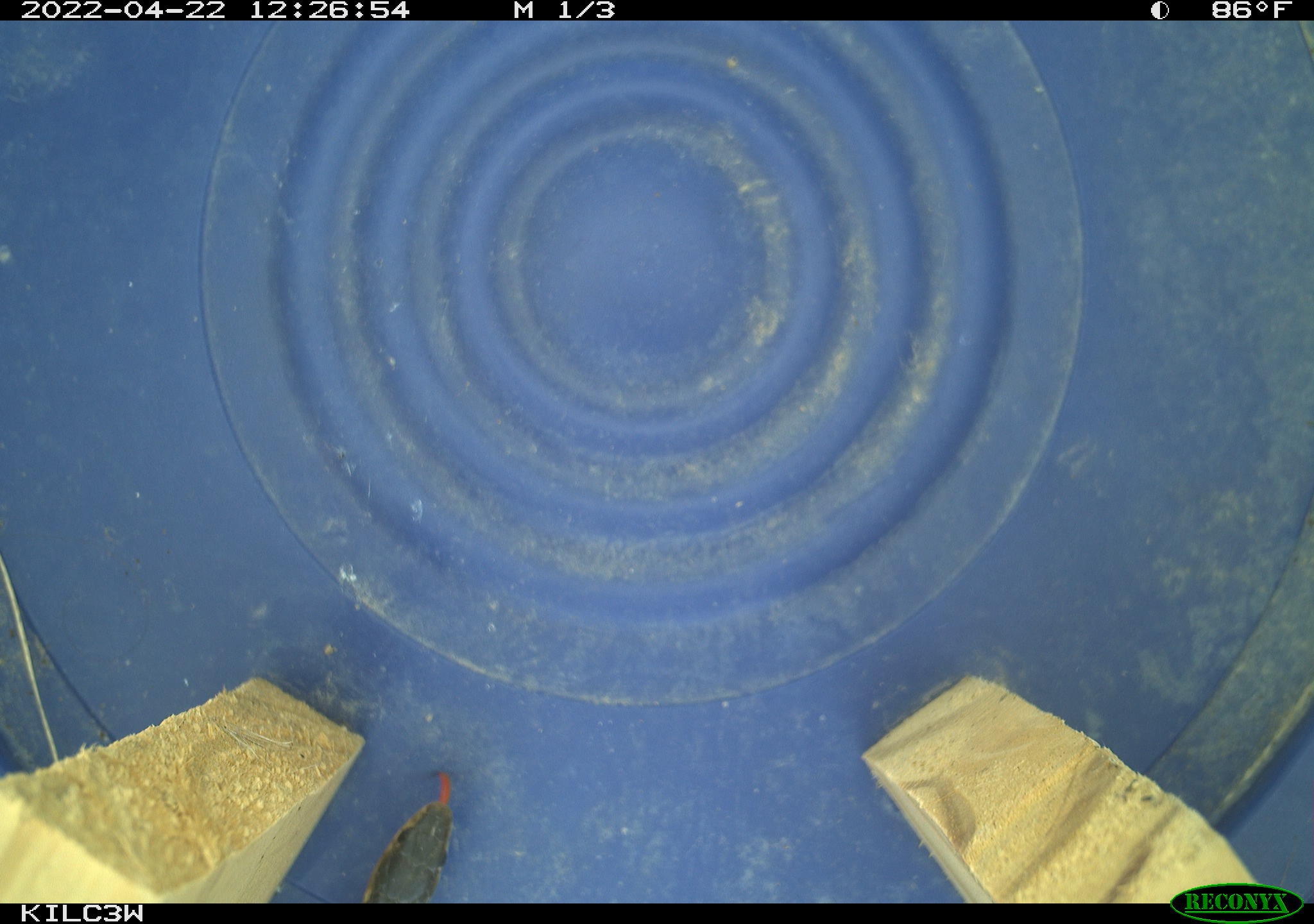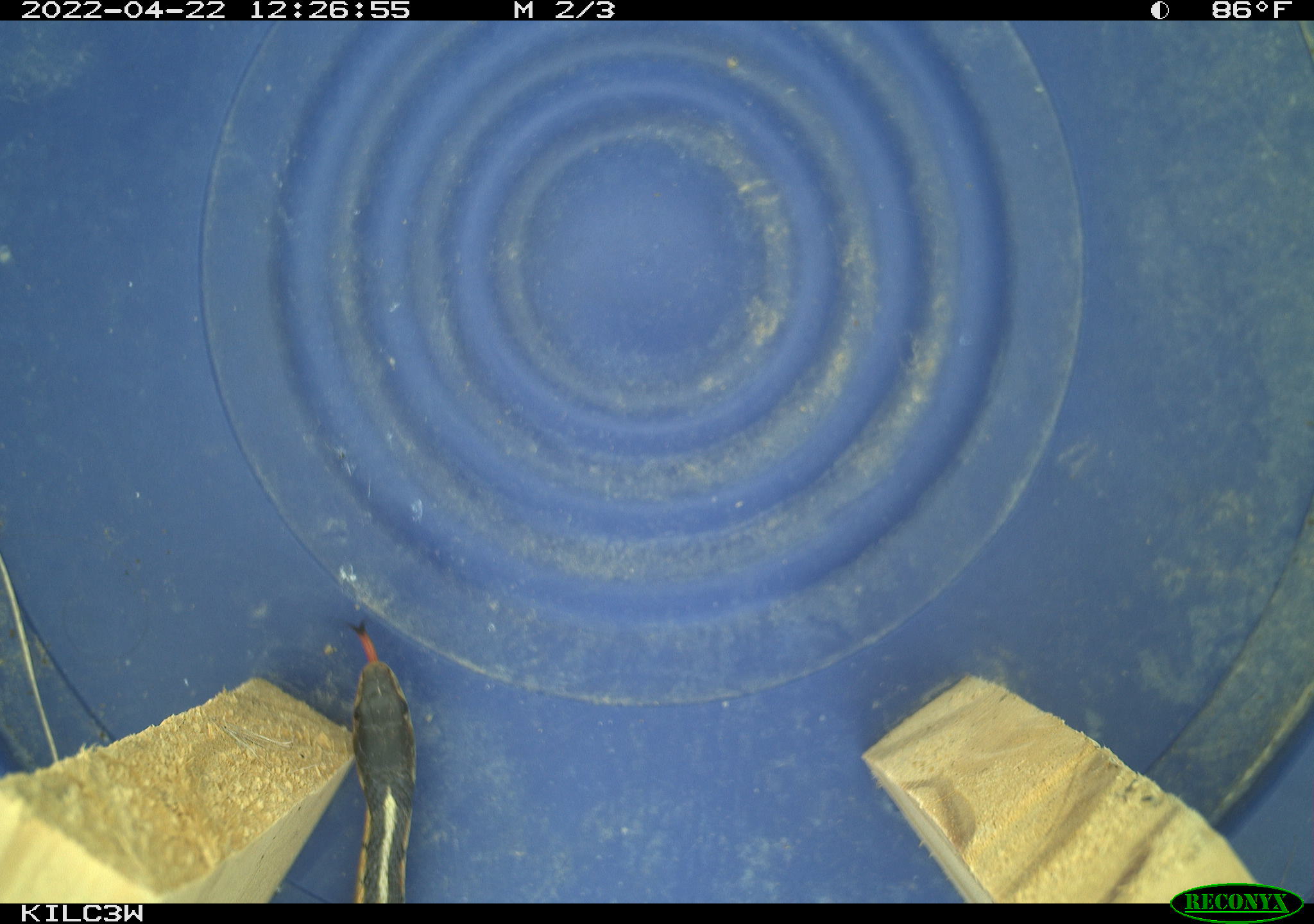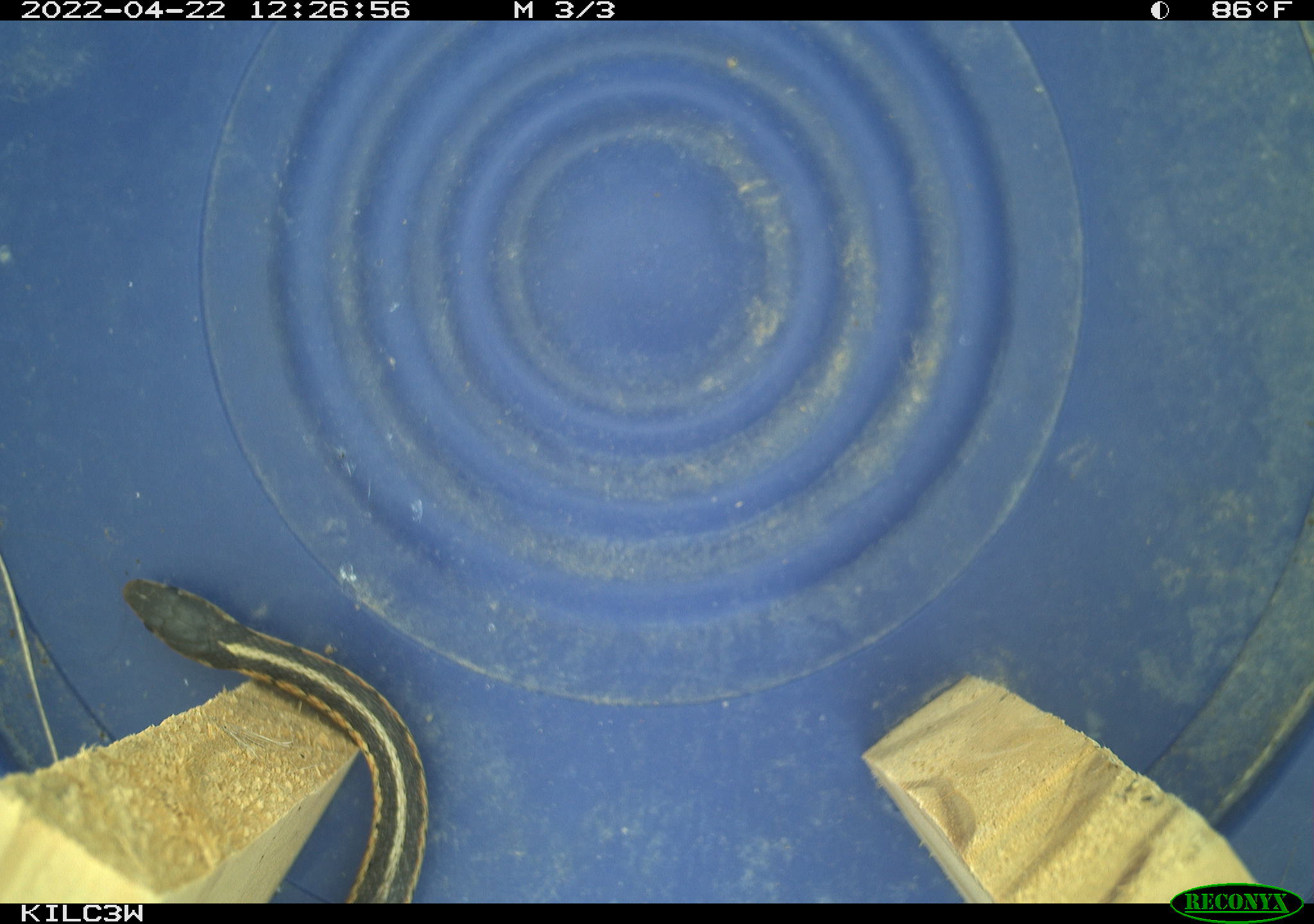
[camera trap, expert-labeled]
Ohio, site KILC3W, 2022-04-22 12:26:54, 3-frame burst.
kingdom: Animalia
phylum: Chordata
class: Reptilia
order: Squamata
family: Colubridae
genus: Thamnophis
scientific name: Thamnophis sirtalis sirtalis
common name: eastern gartersnake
Eastern gartersnake (Thamnophis sirtalis sirtalis).